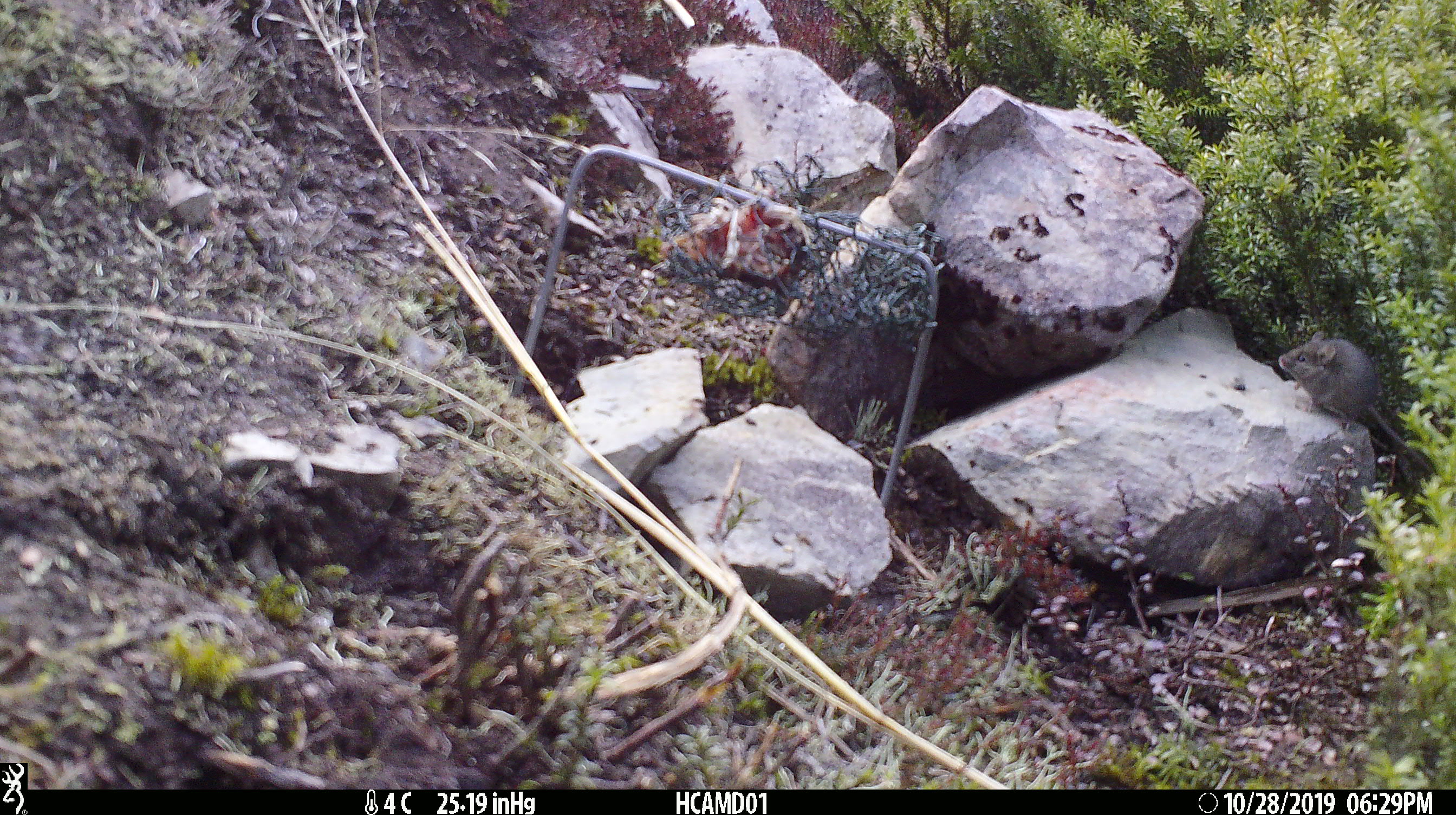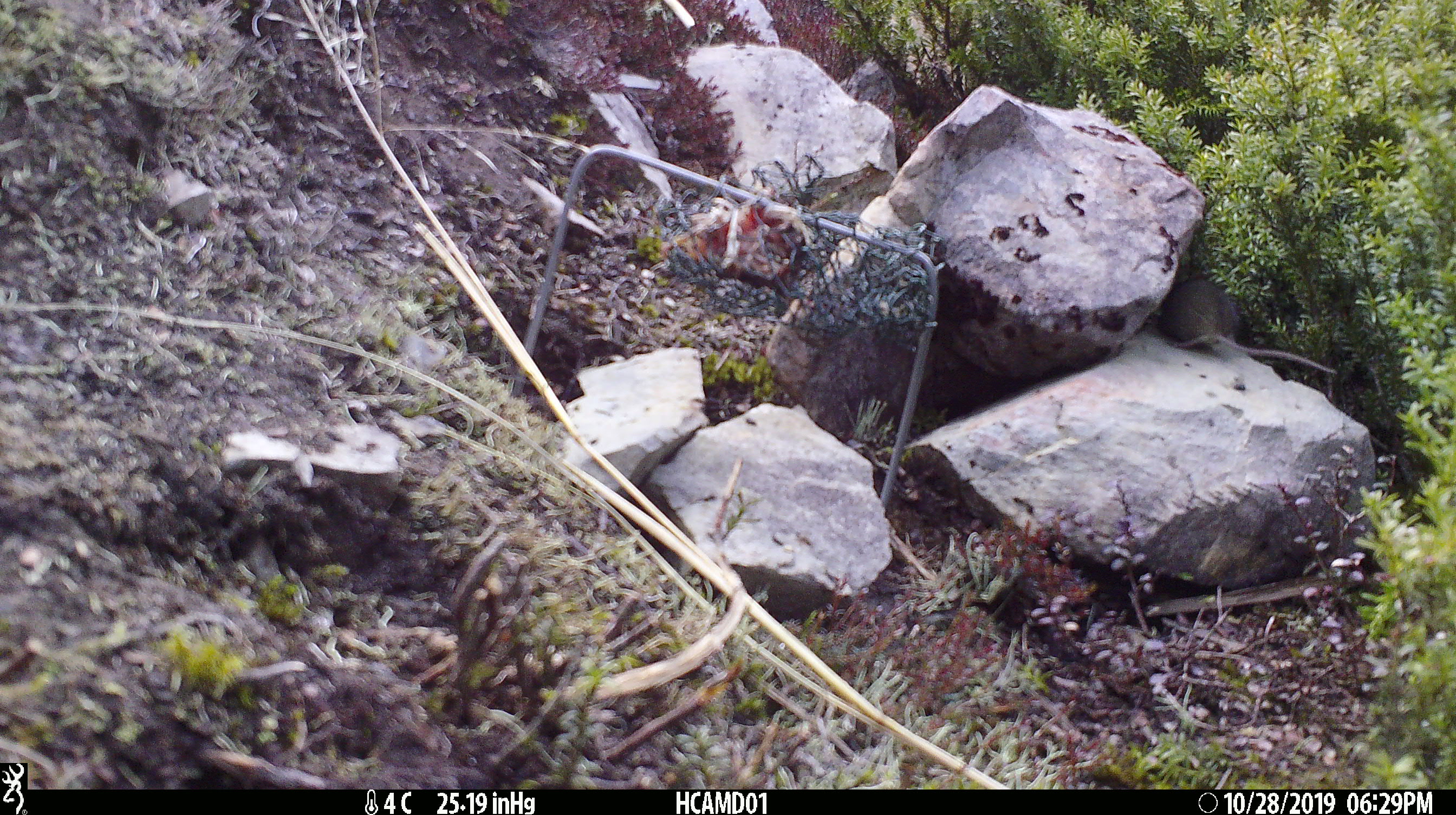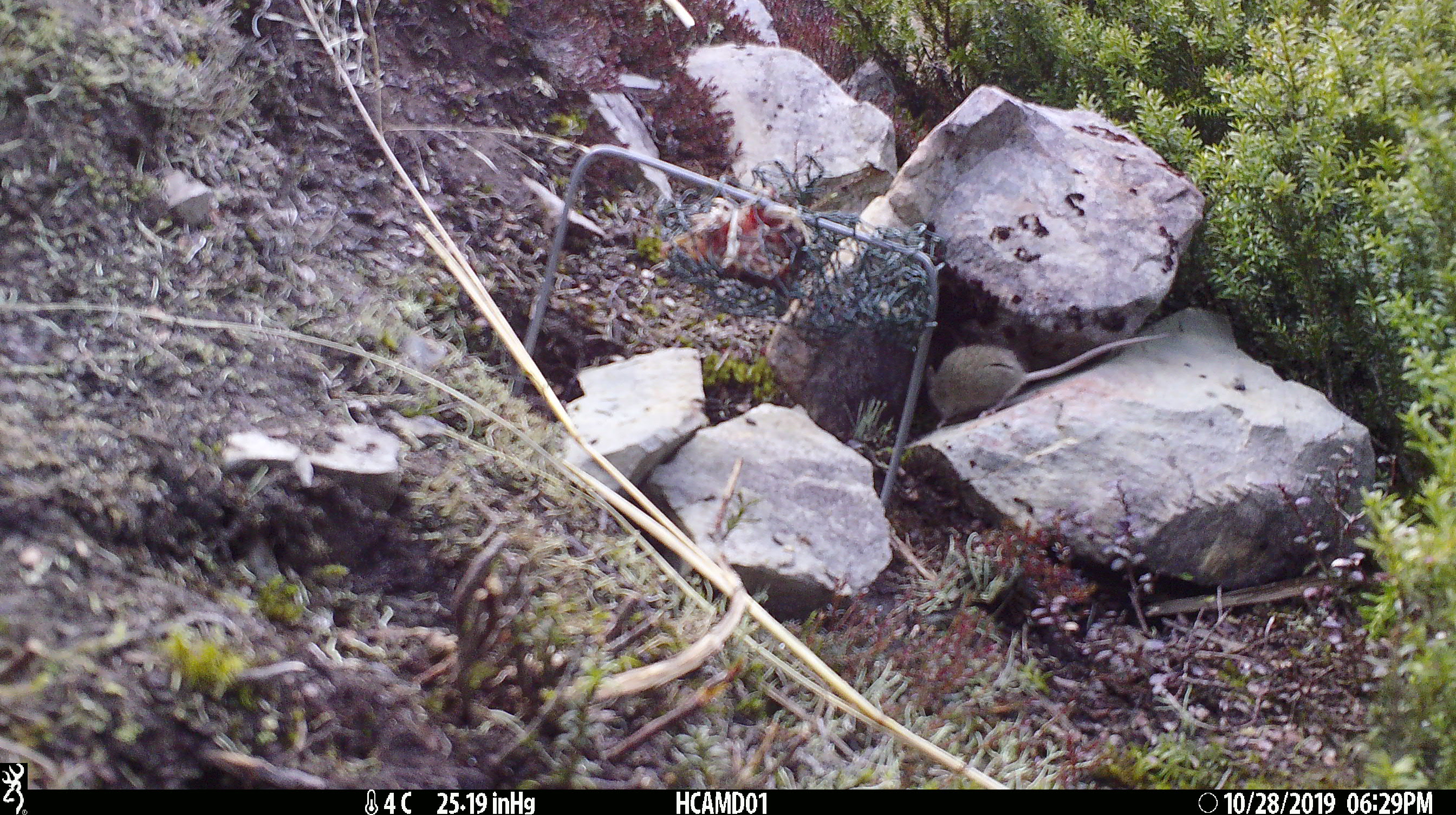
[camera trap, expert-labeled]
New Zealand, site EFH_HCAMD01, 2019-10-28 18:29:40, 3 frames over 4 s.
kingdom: Animalia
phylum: Chordata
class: Mammalia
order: Rodentia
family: Muridae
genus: Mus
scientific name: Mus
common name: mouse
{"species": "mouse (Mus)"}